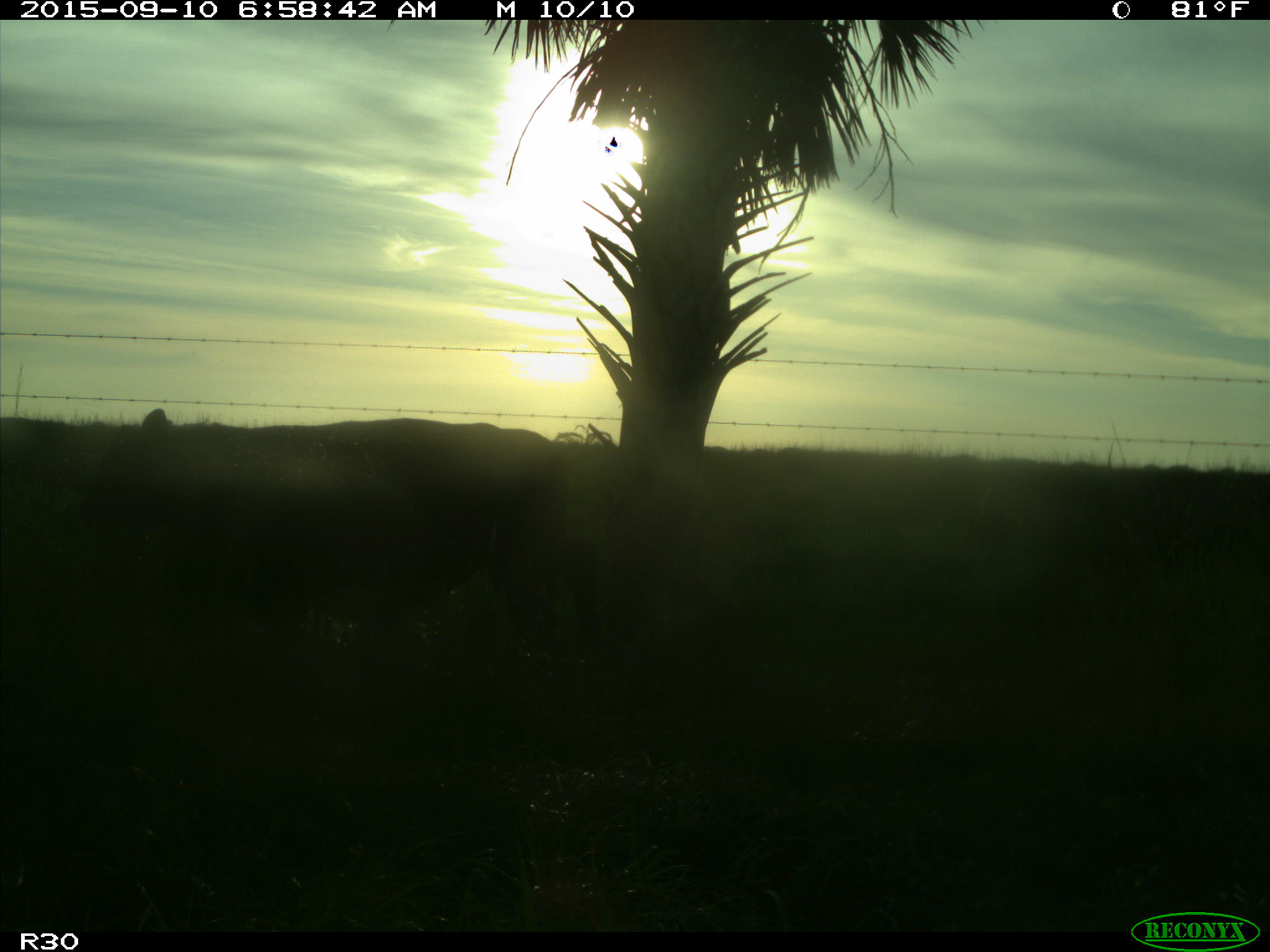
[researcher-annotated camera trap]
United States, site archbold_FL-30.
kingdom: Animalia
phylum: Chordata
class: Mammalia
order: Artiodactyla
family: Bovidae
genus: Bos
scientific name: Bos taurus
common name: domestic cow